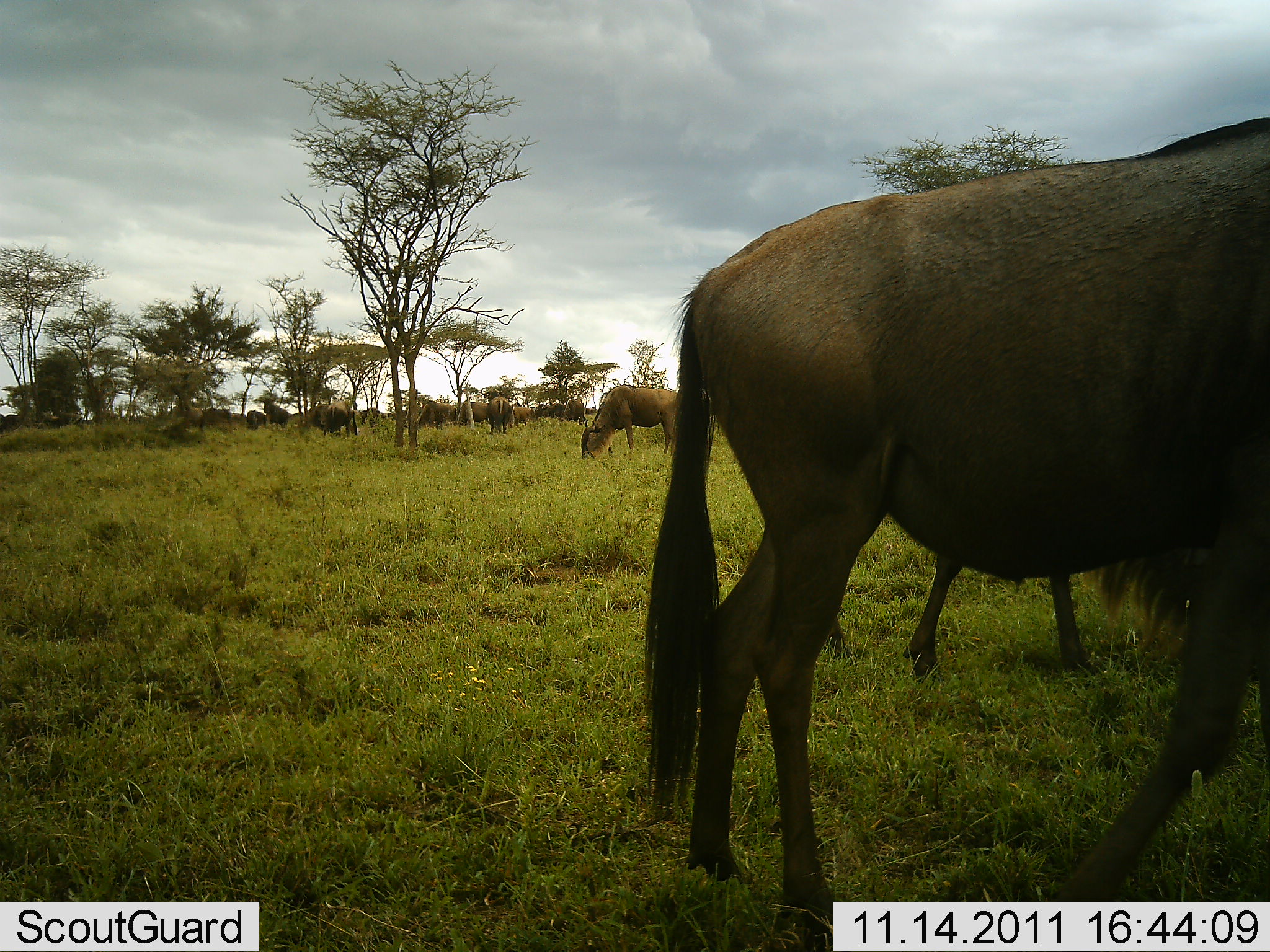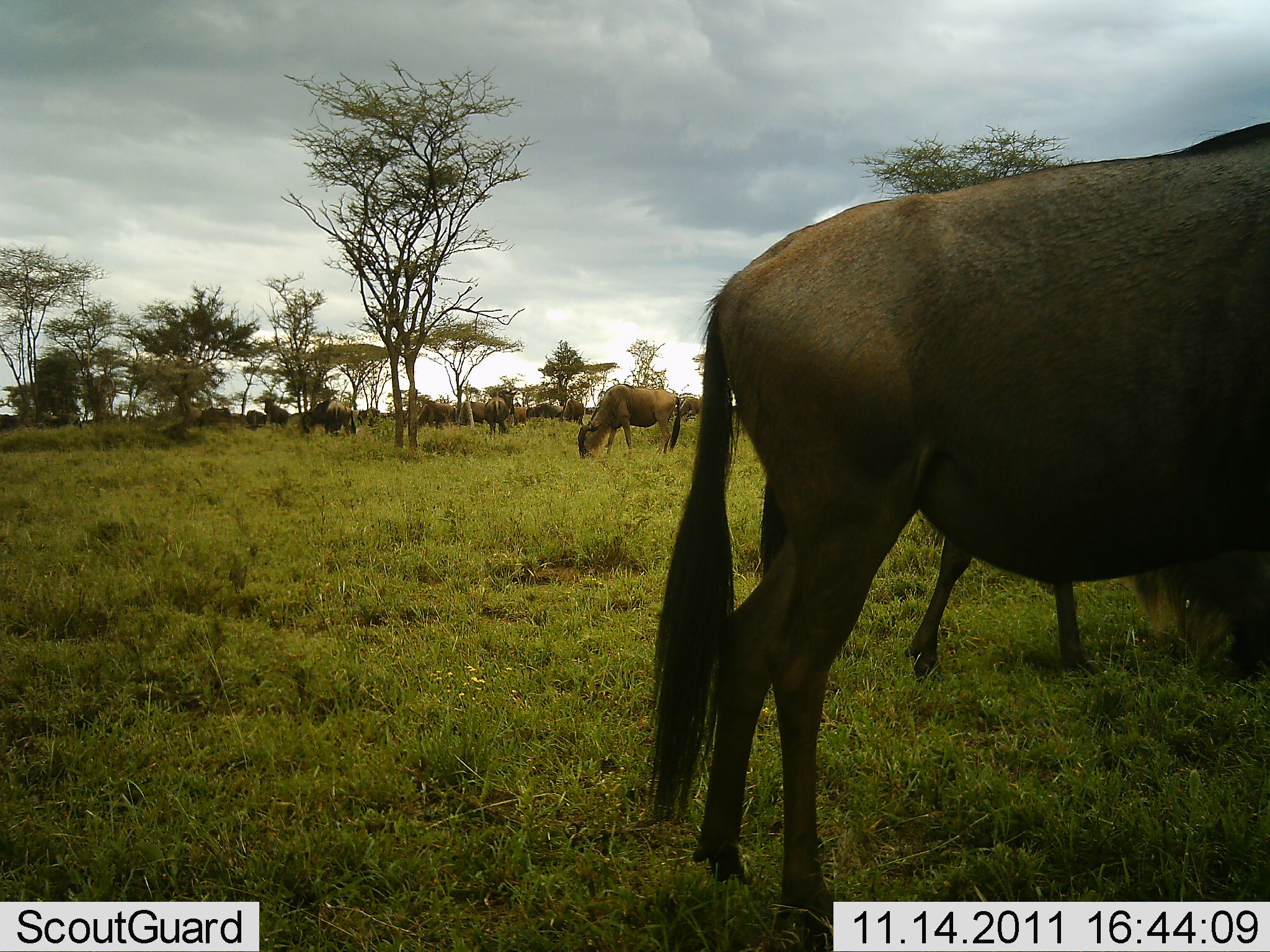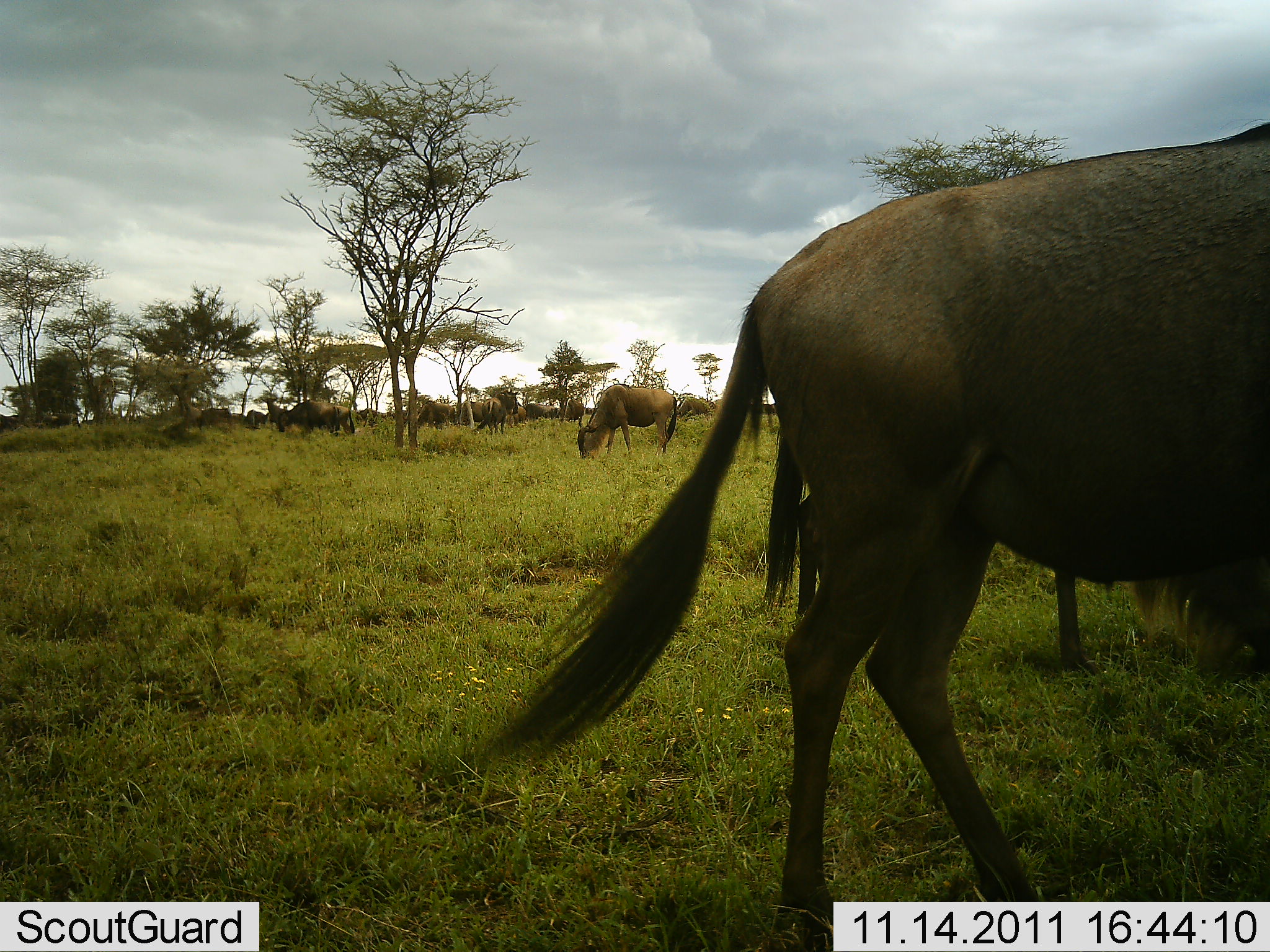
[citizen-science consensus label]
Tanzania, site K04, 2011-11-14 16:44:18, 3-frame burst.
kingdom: Animalia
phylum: Chordata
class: Mammalia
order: Artiodactyla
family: Bovidae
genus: Connochaetes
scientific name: Connochaetes taurinus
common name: blue wildebeest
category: wildebeest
Wildebeest (blue wildebeest) (Connochaetes taurinus), count 11-50. Behavior (volunteer vote fractions): standing 54%, resting 8%, moving 31%, interacting 8%. Young present (vote fraction): 0%. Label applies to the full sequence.